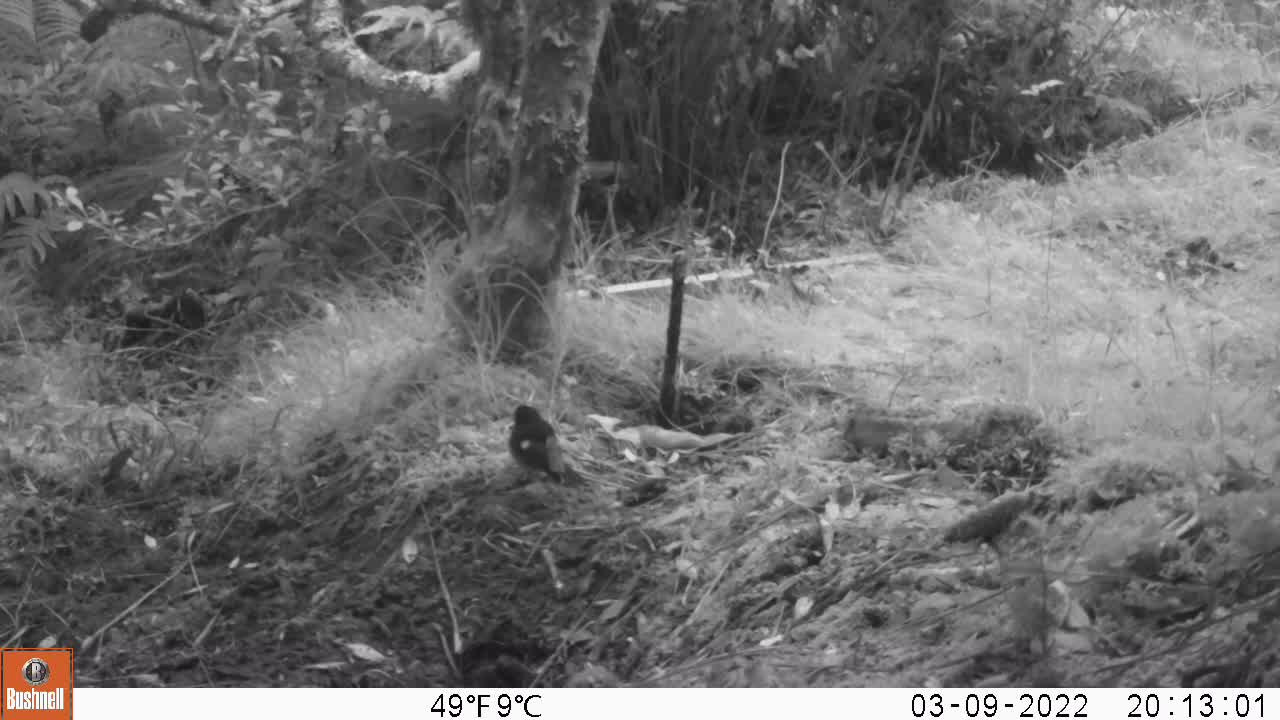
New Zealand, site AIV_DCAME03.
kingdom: Animalia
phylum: Chordata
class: Aves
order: Passeriformes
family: Petroicidae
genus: Petroica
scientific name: Petroica macrocephala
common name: tomtit